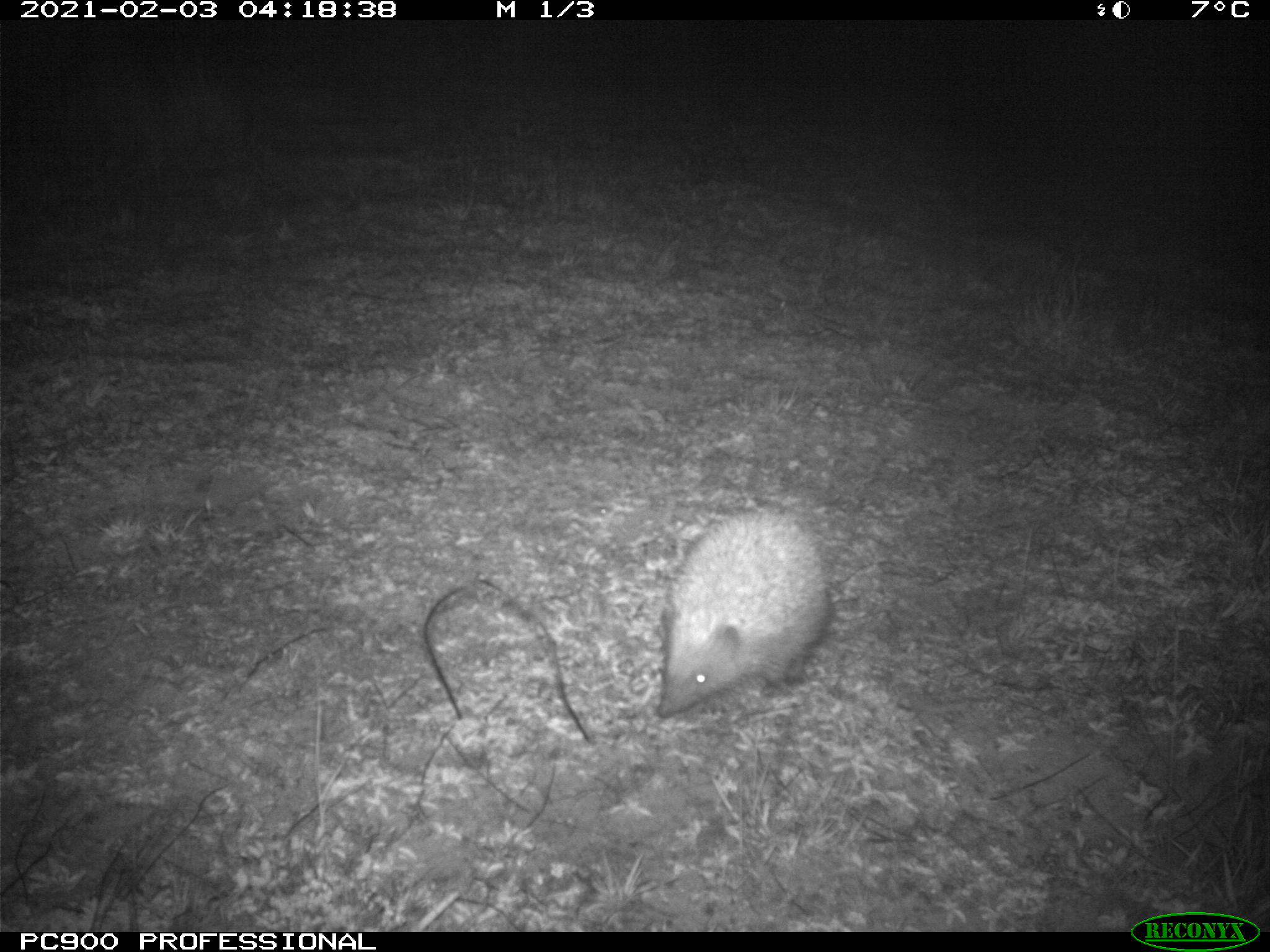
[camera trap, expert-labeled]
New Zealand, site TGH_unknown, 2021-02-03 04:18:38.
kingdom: Animalia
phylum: Chordata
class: Mammalia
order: Eulipotyphla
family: Erinaceidae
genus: Erinaceus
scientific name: Erinaceus europaeus europaeus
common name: european hedgehog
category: hedgehog